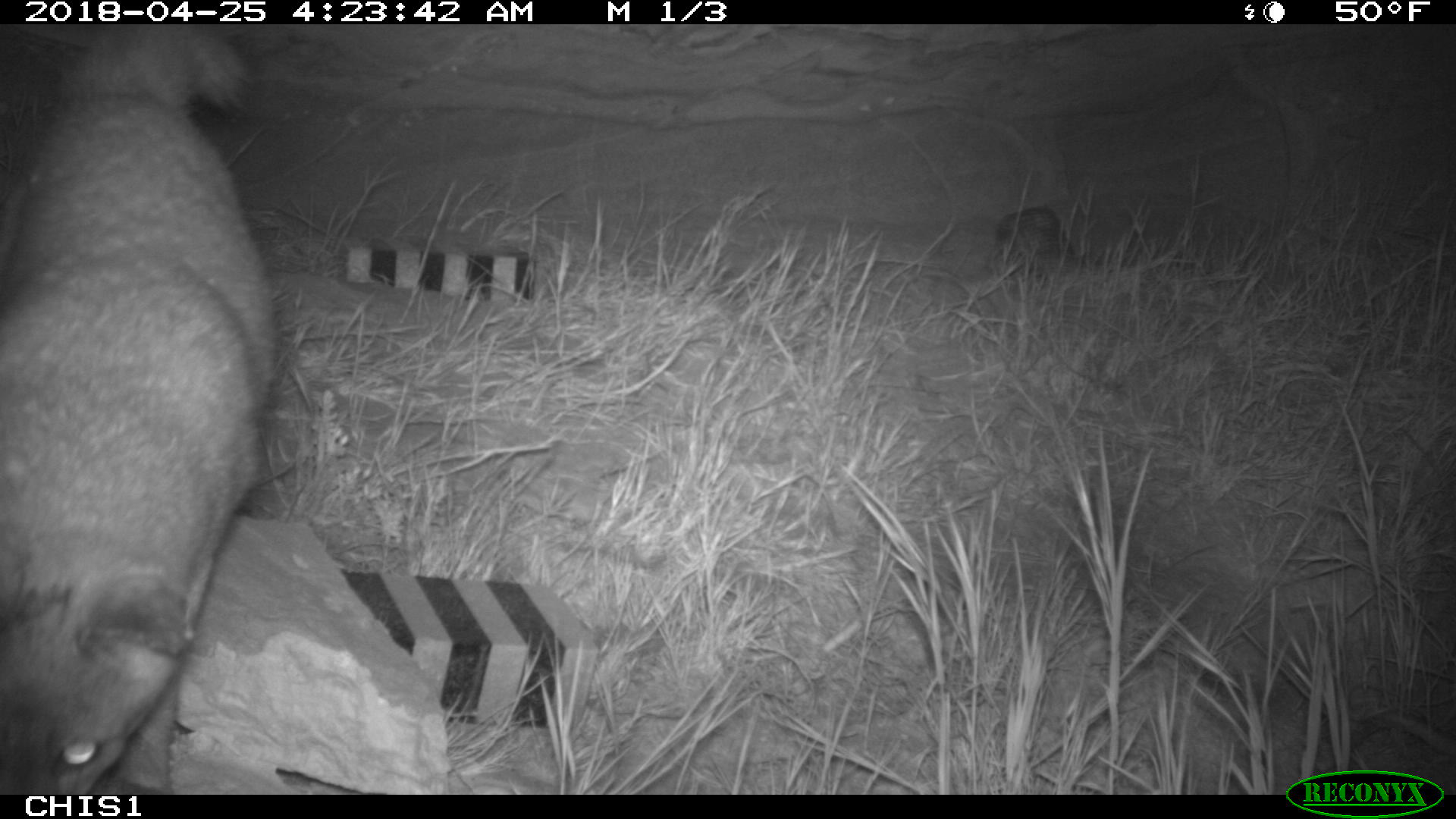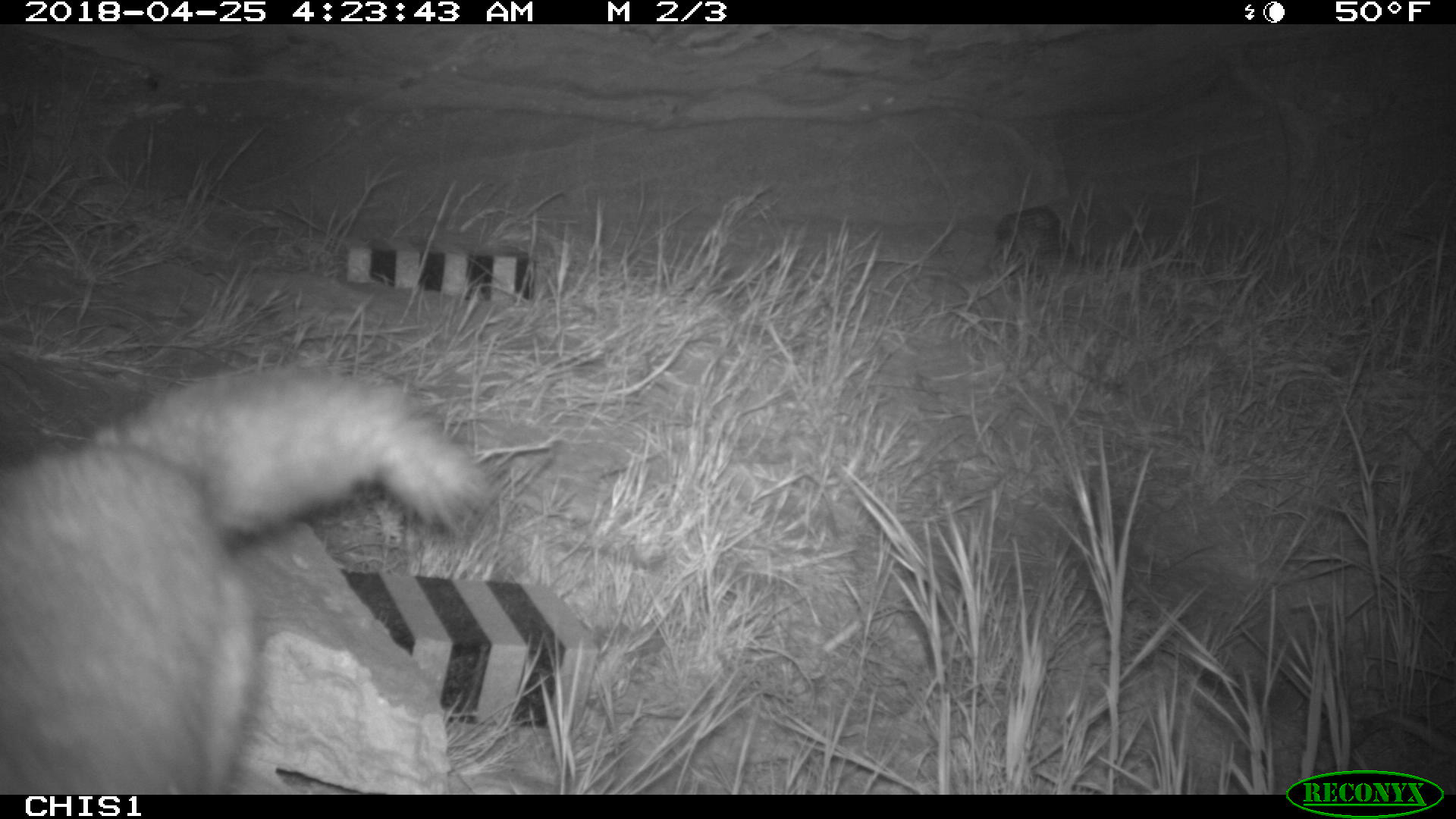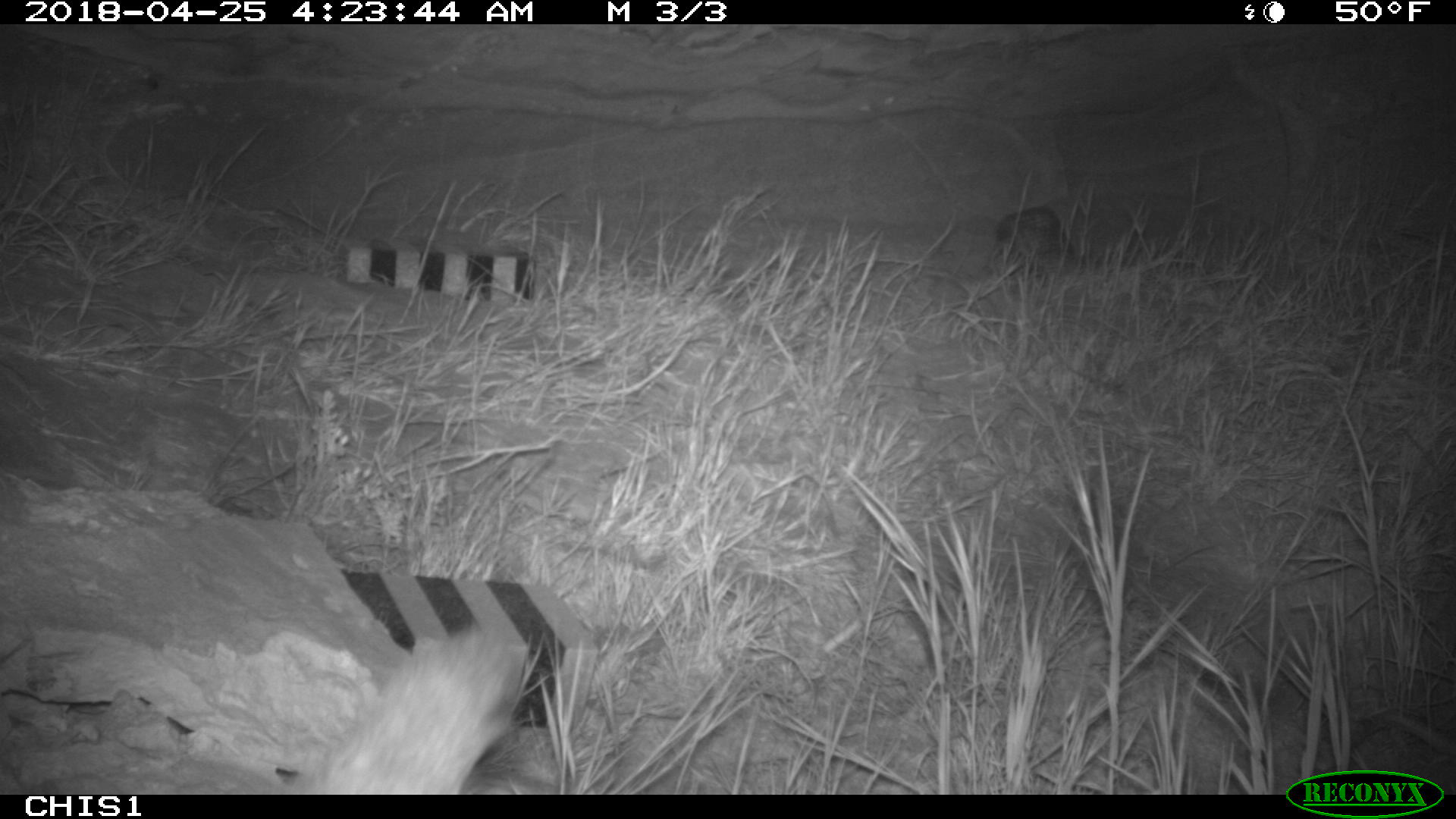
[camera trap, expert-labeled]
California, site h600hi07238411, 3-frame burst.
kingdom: Animalia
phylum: Chordata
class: Mammalia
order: Carnivora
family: Canidae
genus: Urocyon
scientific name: Urocyon littoralis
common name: island fox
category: fox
Fox (island fox) (Urocyon littoralis).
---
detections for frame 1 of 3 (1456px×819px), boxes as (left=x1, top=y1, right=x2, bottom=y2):
fox: (left=0, top=24, right=278, bottom=795)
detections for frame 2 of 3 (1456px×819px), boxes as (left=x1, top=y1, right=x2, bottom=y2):
fox: (left=0, top=363, right=488, bottom=794)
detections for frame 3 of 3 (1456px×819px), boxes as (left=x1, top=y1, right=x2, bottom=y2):
fox: (left=287, top=625, right=526, bottom=794)